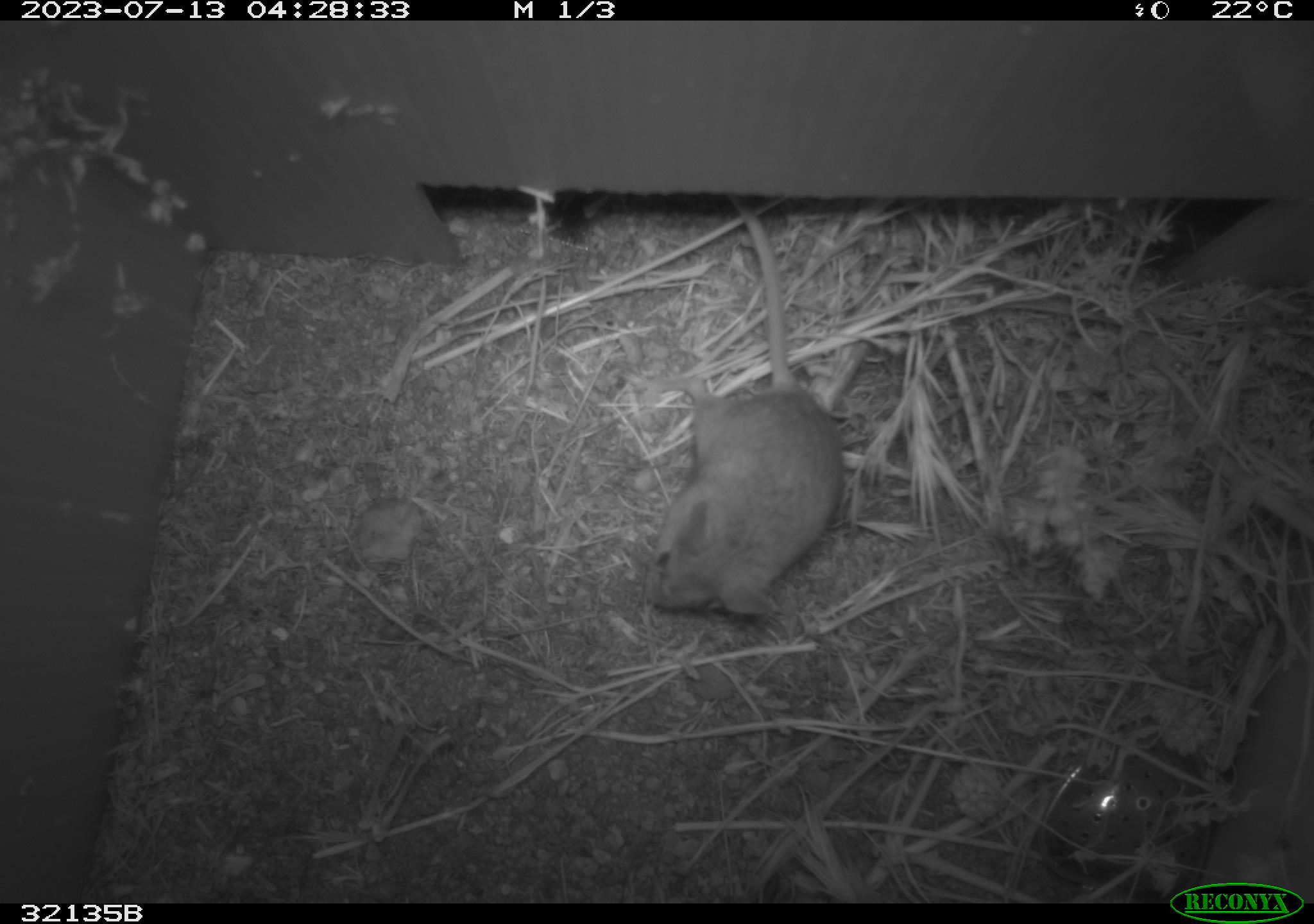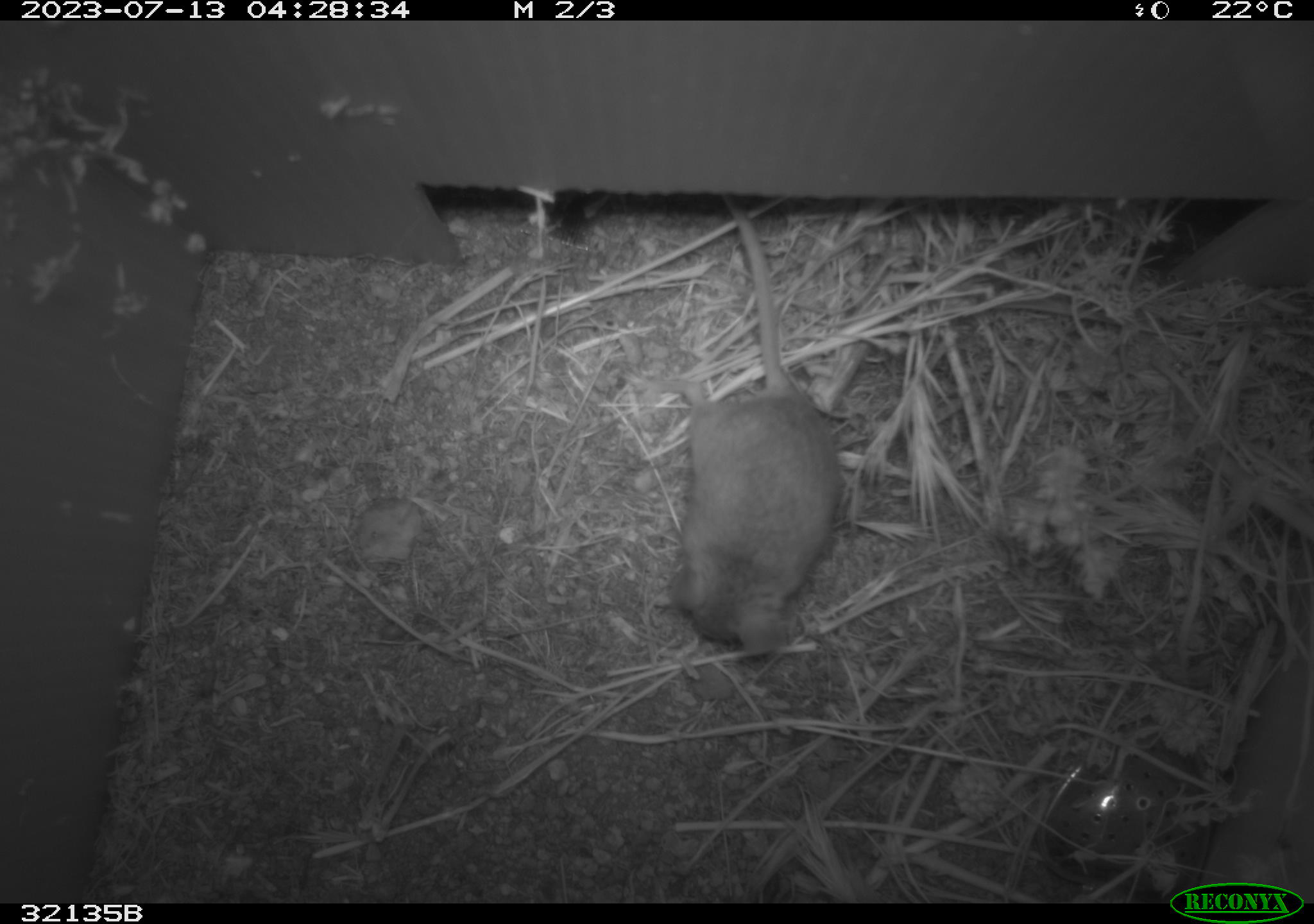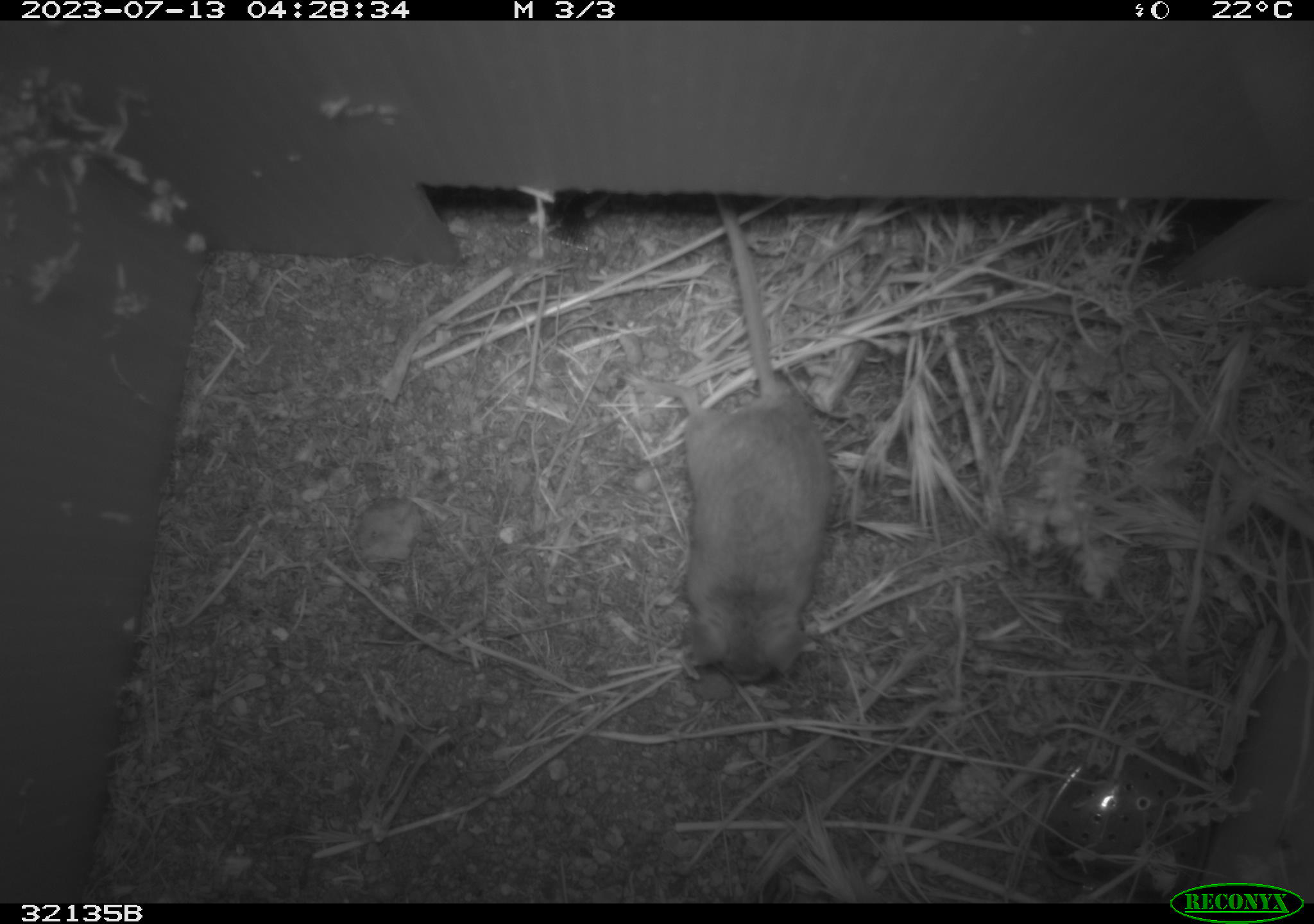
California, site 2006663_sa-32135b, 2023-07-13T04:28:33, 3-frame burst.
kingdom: Animalia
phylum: Chordata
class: Mammalia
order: Rodentia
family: Cricetidae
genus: Peromyscus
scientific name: Peromyscus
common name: deer mice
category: peromyscus species